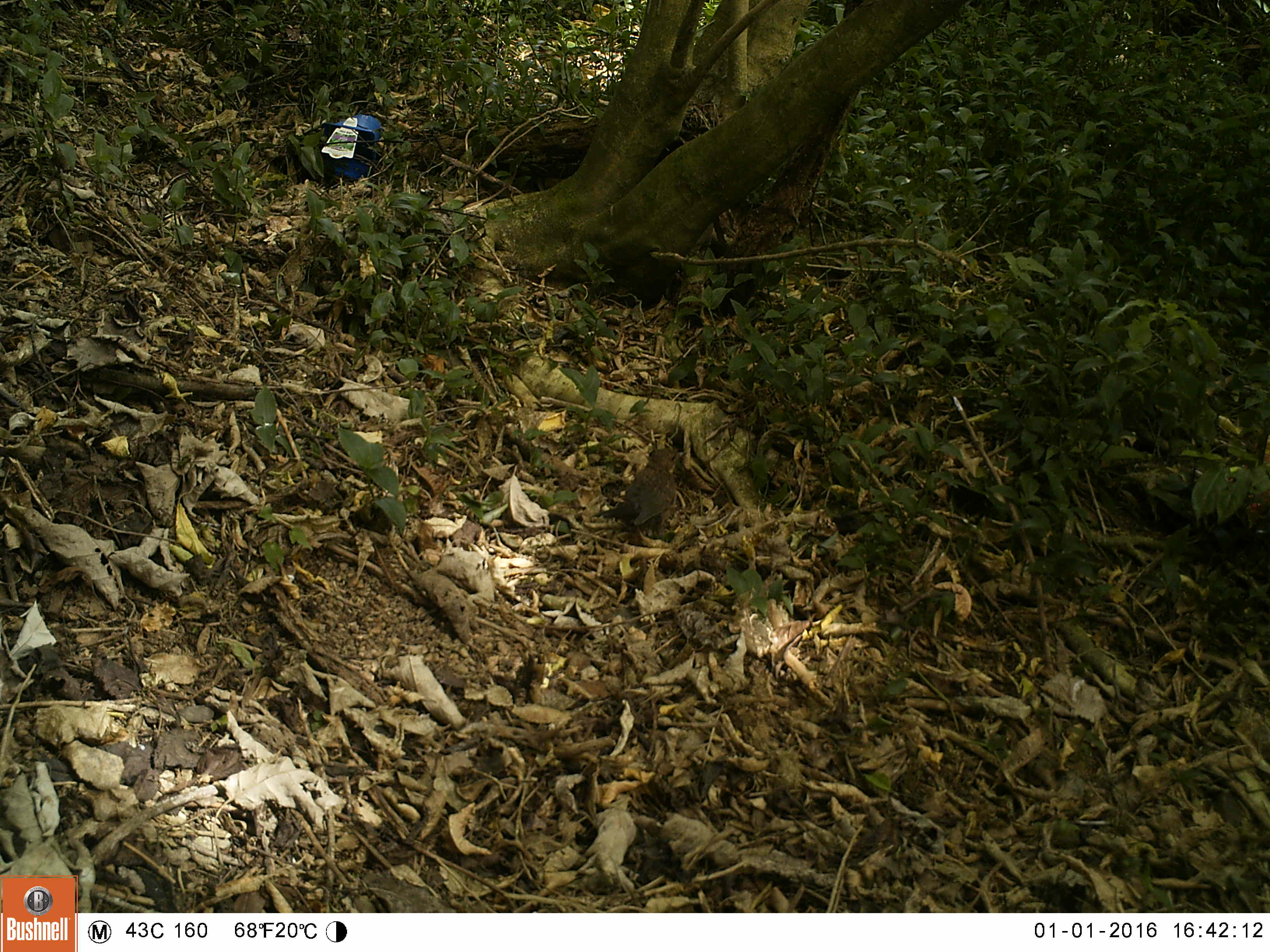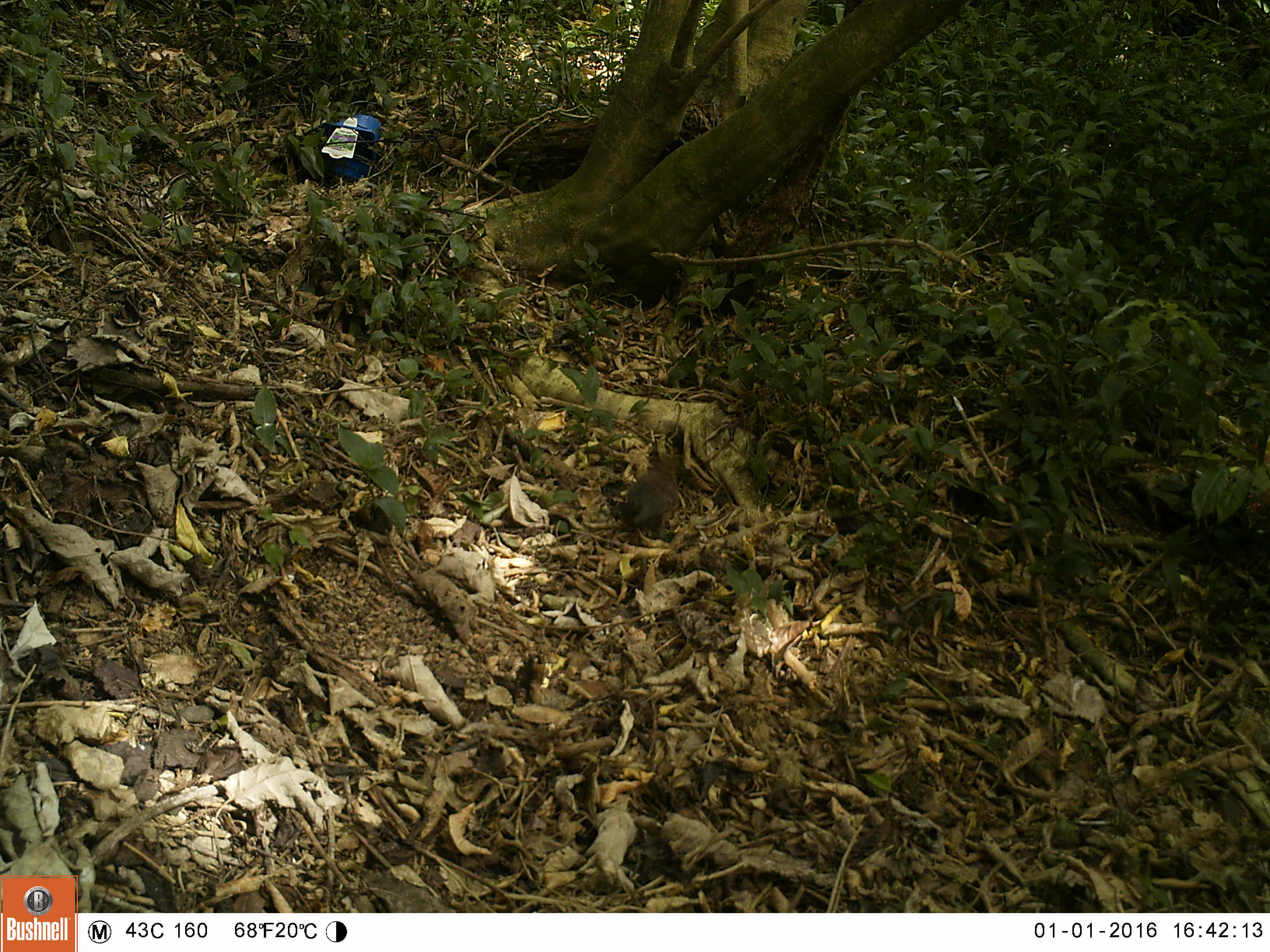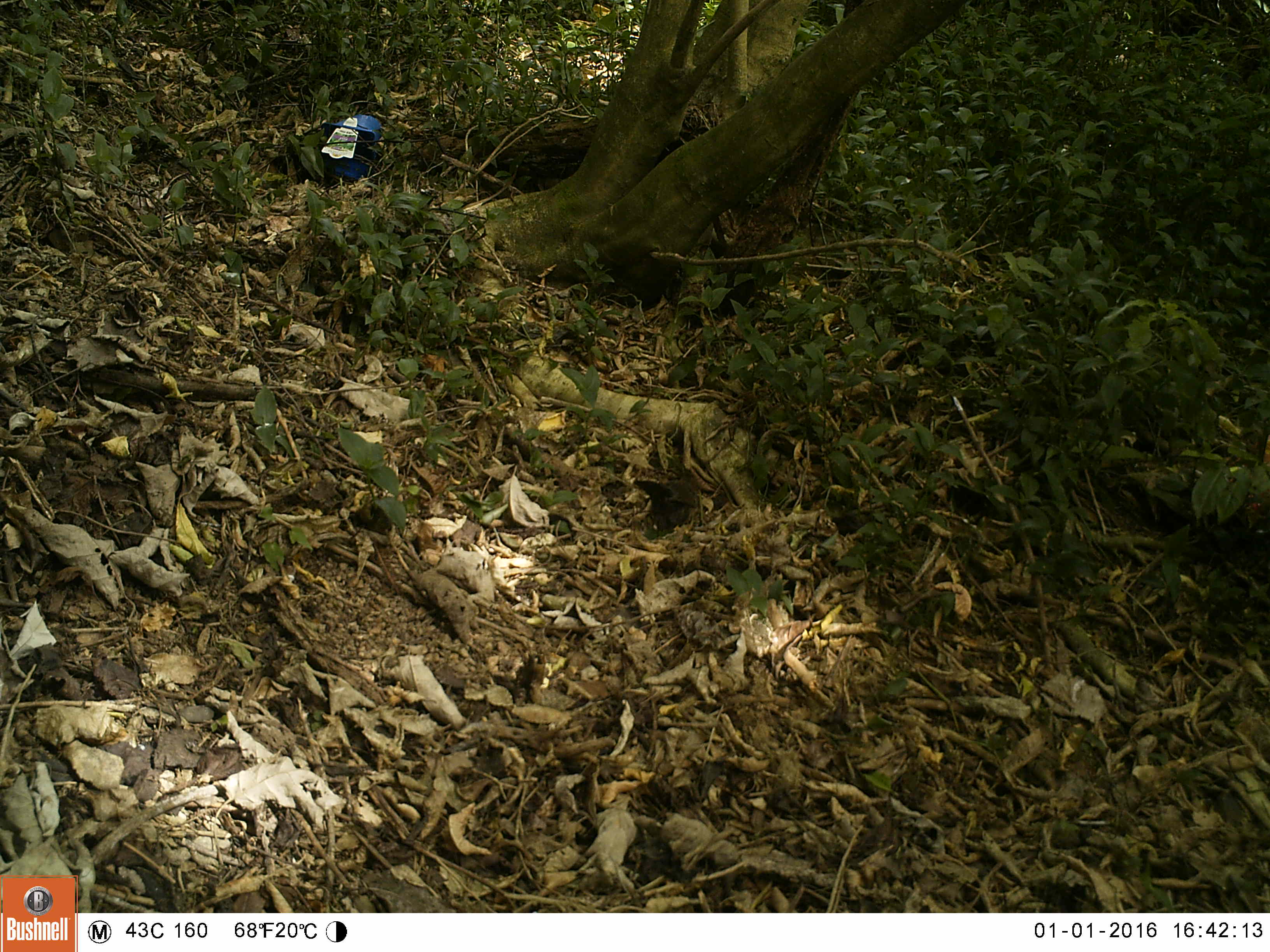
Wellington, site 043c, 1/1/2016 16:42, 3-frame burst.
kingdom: Animalia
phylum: Chordata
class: Aves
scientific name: Aves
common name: bird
Bird (Aves).